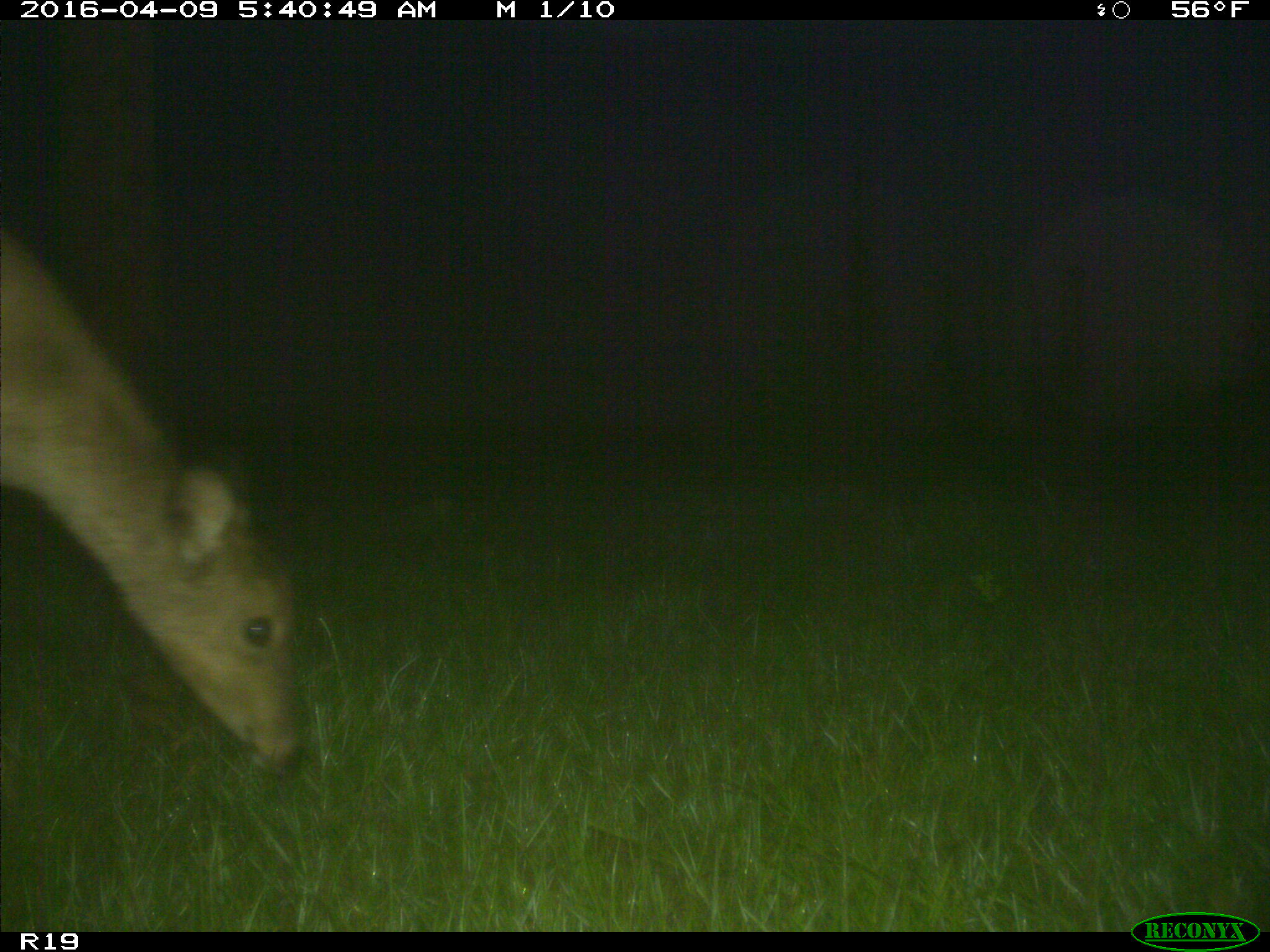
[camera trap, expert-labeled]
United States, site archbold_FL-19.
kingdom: Animalia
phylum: Chordata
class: Mammalia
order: Artiodactyla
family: Cervidae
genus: Odocoileus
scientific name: Odocoileus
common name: deer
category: unidentified deer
Unidentified deer (deer) (Odocoileus).